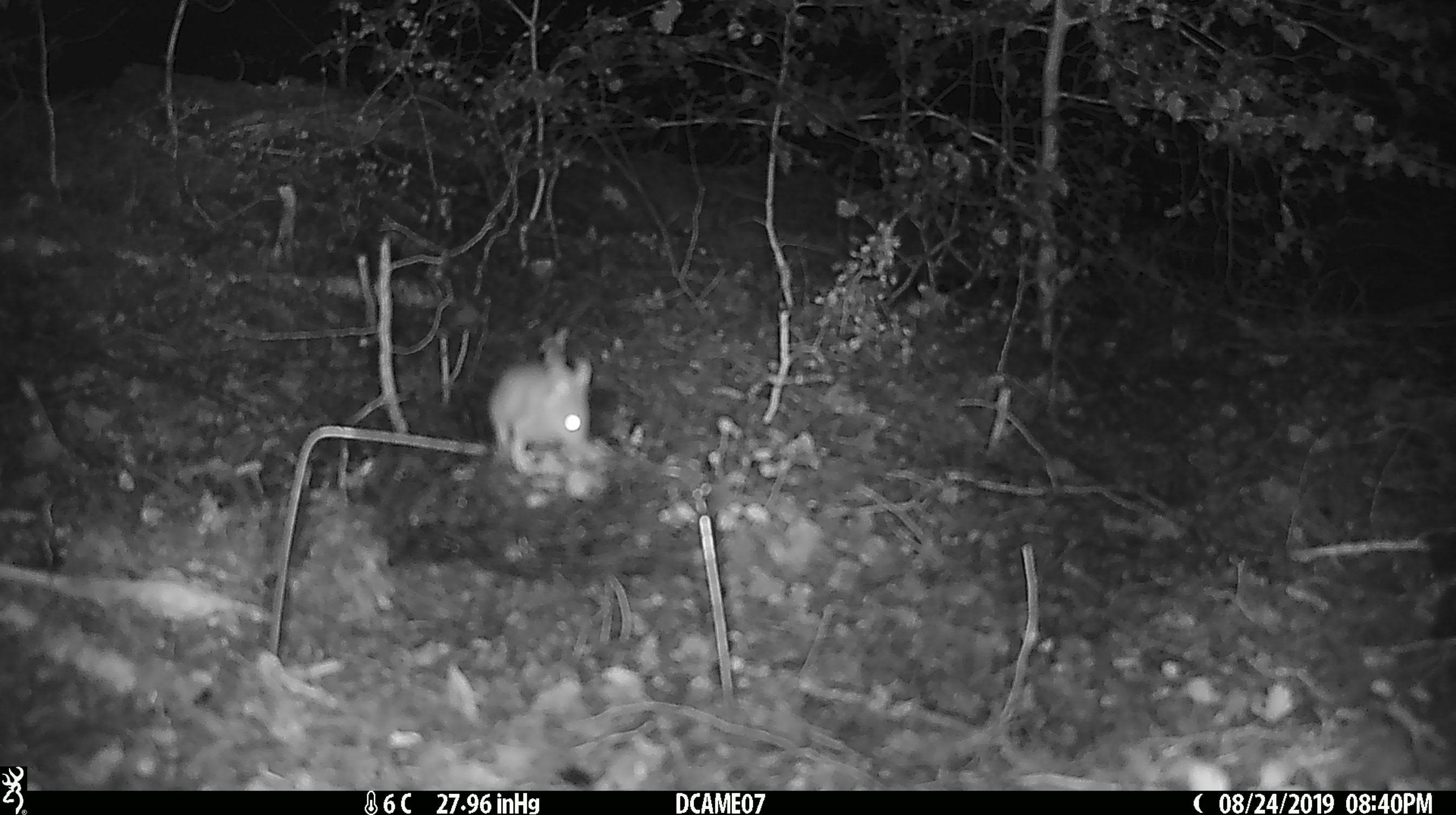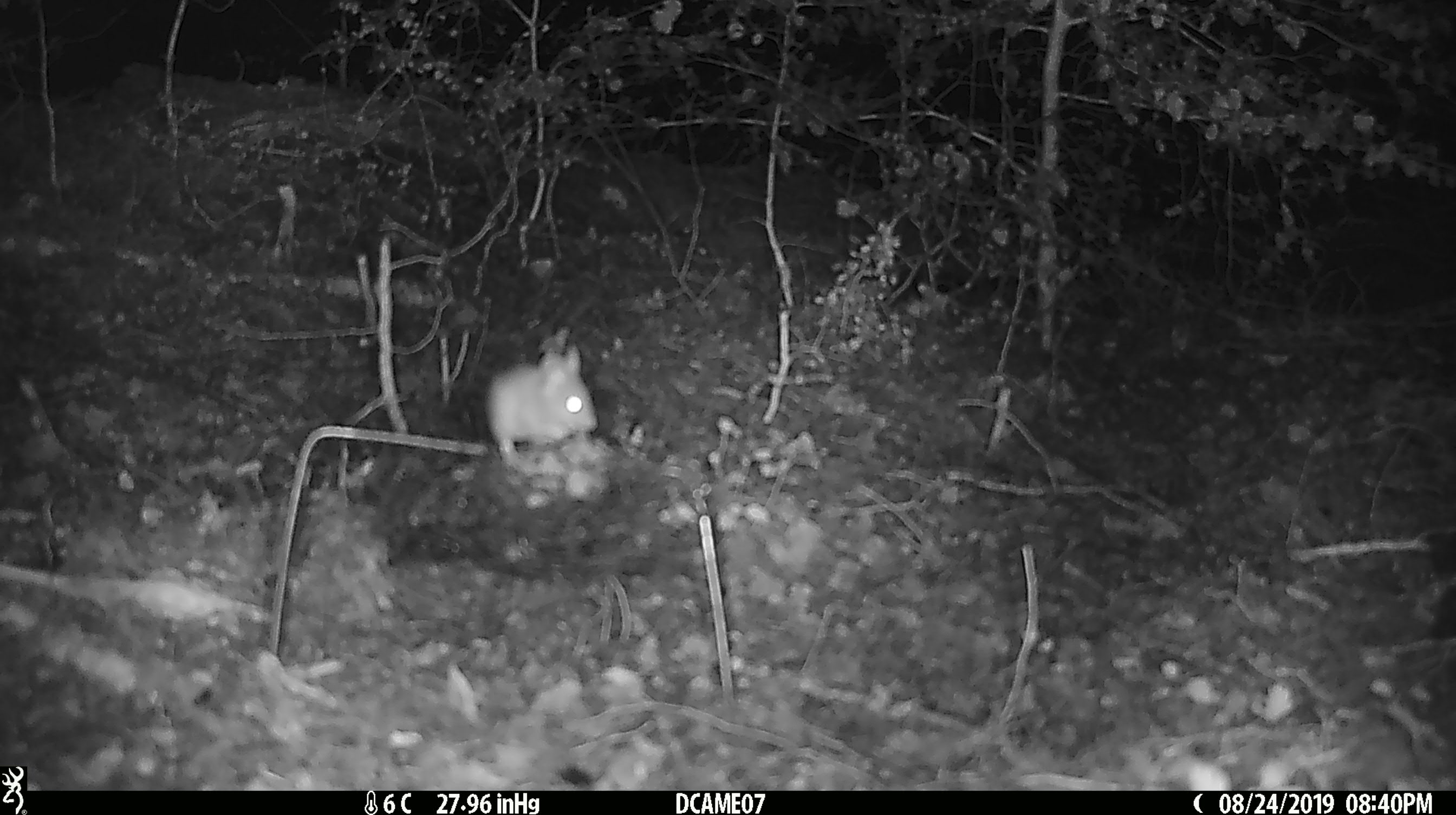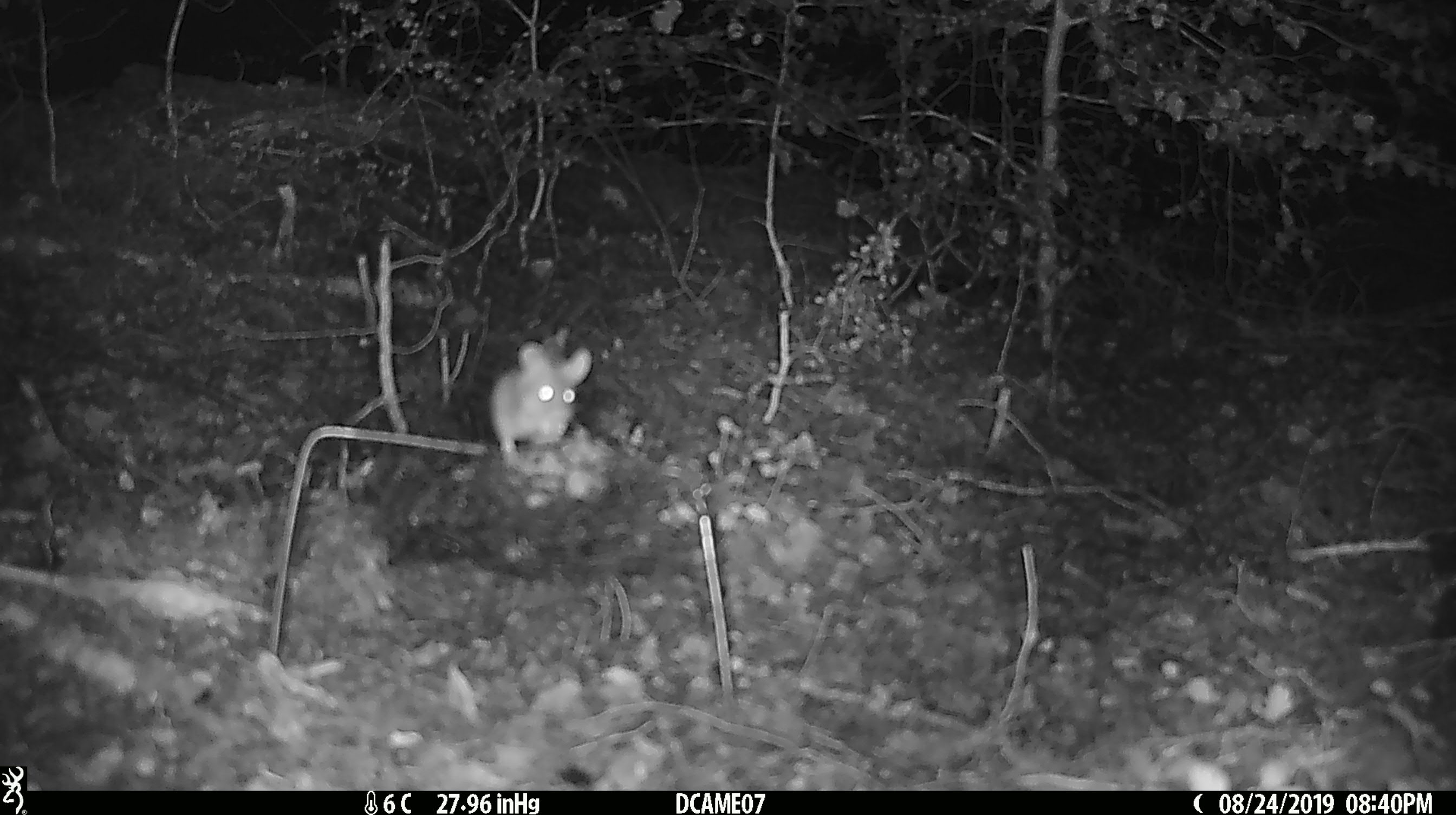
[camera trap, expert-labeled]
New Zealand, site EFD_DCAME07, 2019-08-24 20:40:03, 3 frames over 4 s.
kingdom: Animalia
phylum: Chordata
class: Mammalia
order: Rodentia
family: Muridae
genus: Mus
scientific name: Mus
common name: mouse